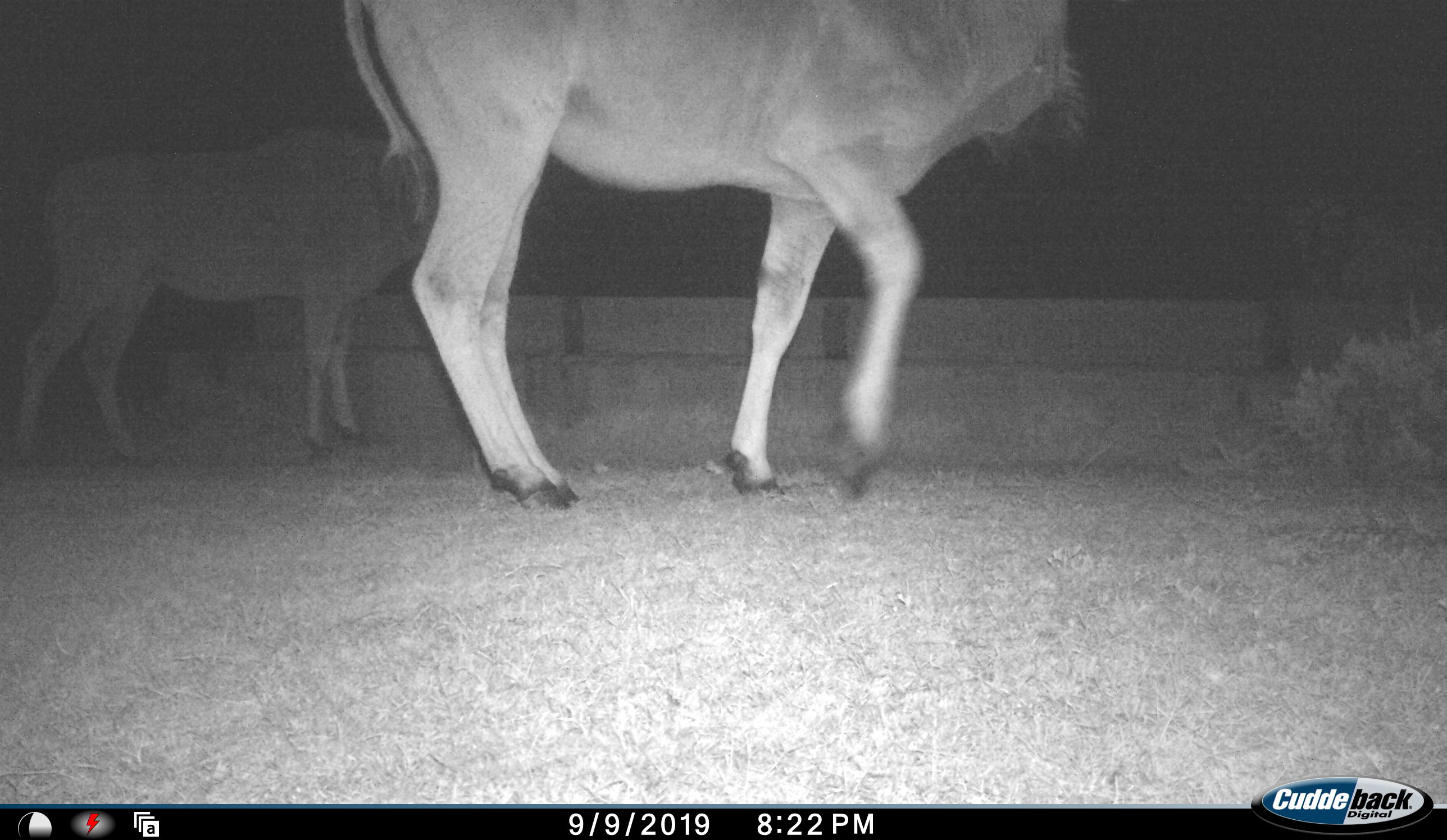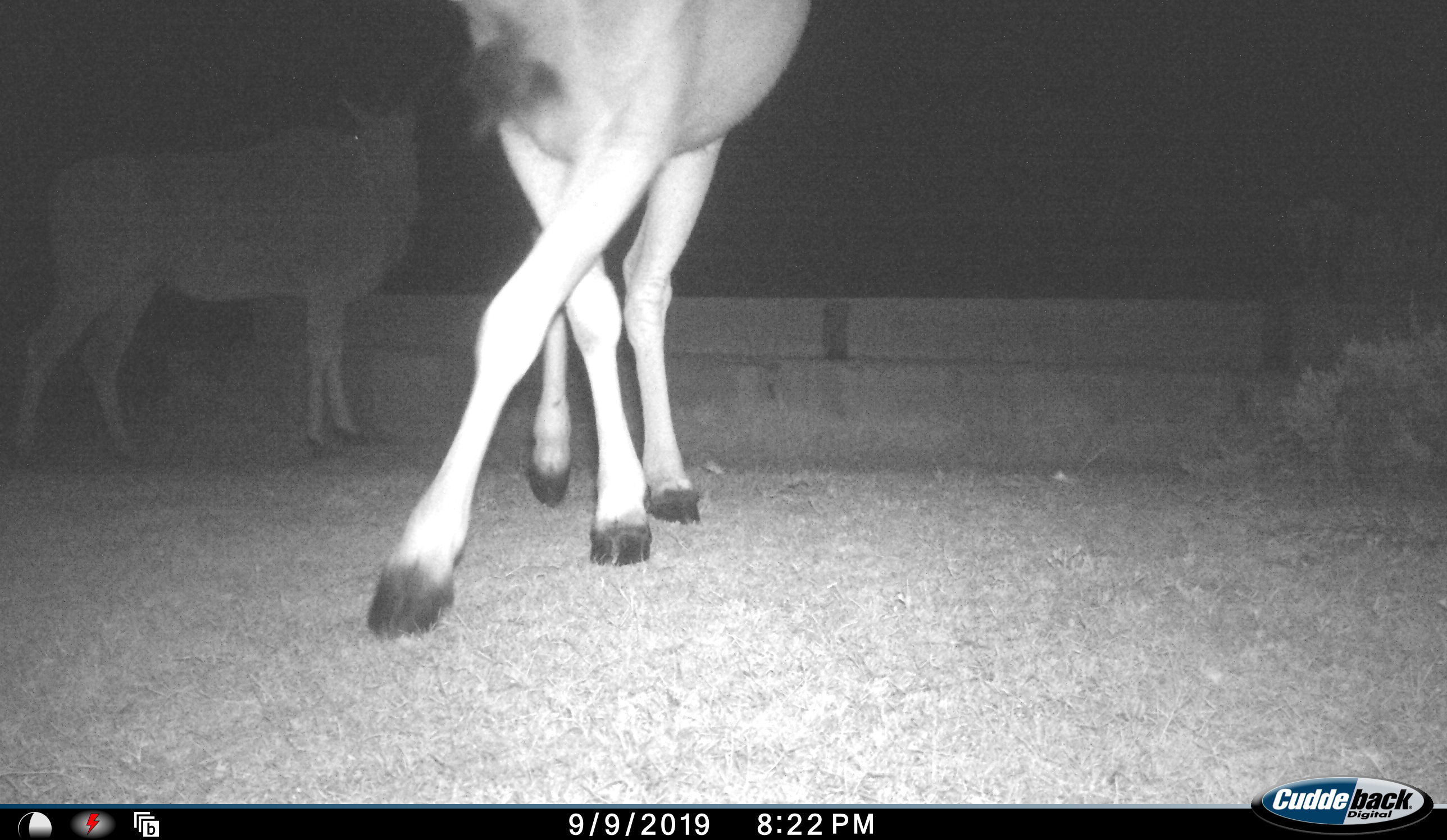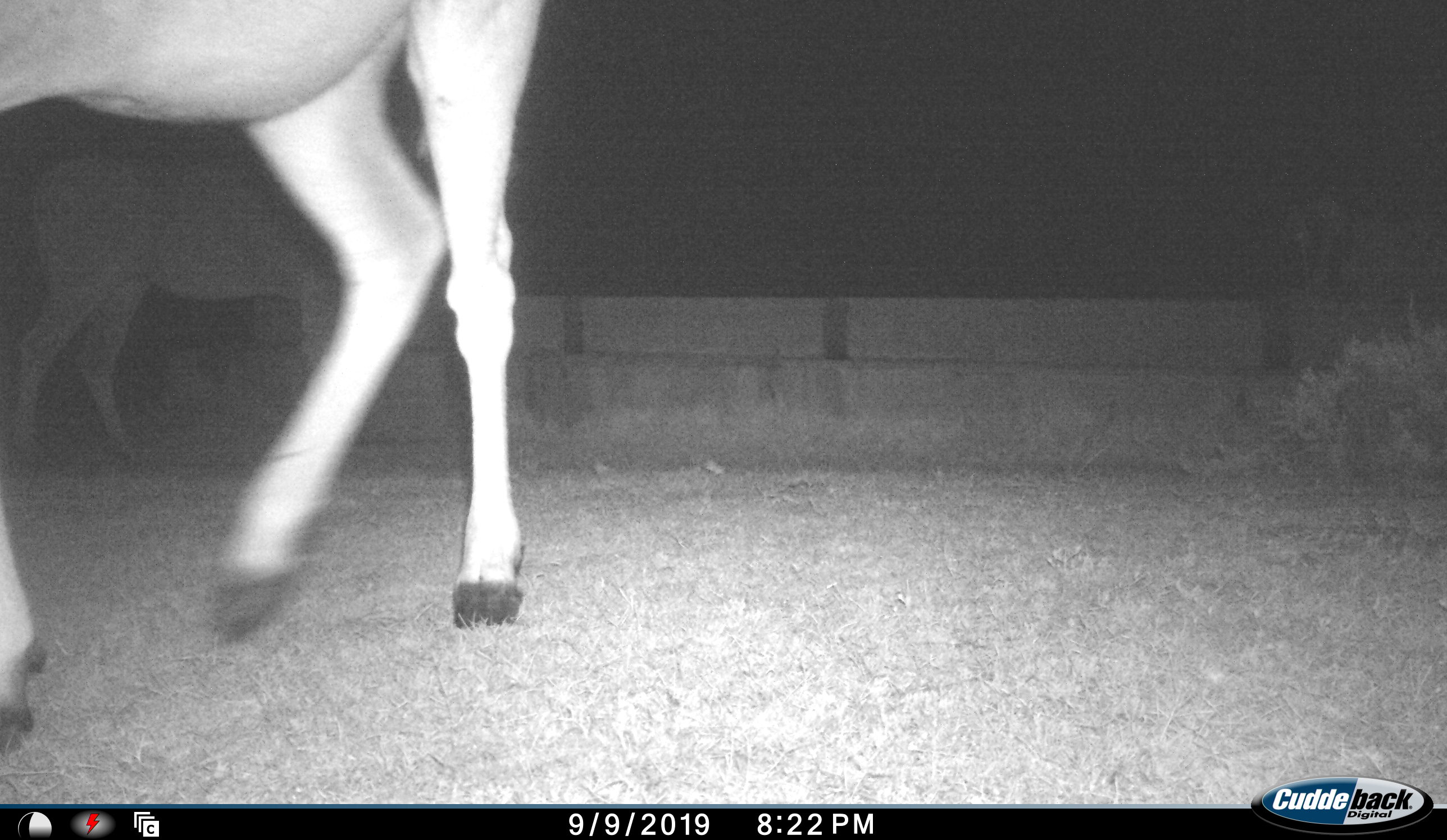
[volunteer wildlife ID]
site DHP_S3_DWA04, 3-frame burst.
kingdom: Animalia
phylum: Chordata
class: Mammalia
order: Artiodactyla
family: Bovidae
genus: Tragelaphus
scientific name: Tragelaphus oryx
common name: eland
Eland (Tragelaphus oryx), count 2. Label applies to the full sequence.